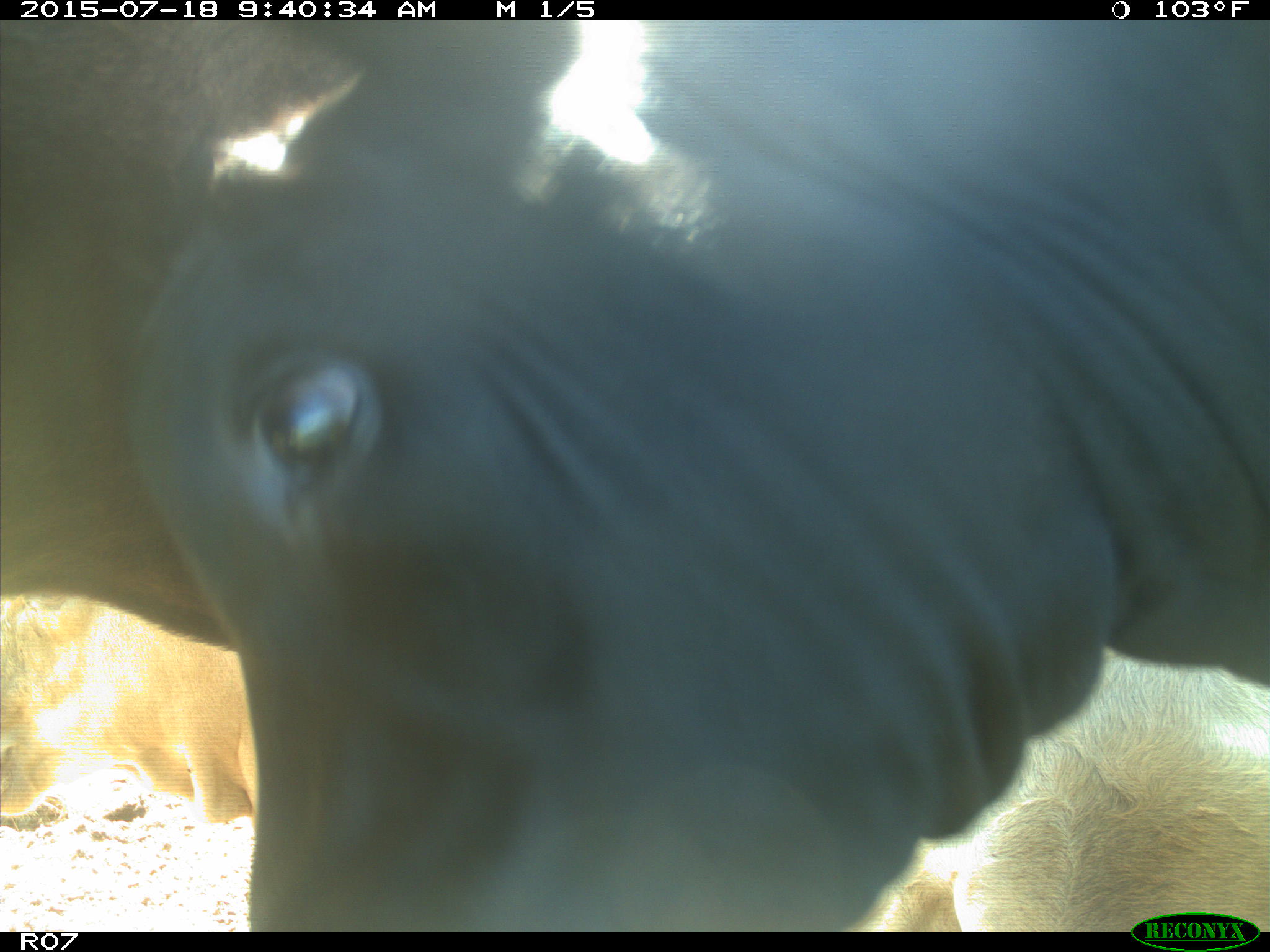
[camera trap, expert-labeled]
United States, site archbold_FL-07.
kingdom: Animalia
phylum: Chordata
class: Mammalia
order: Artiodactyla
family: Bovidae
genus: Bos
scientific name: Bos taurus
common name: domestic cow